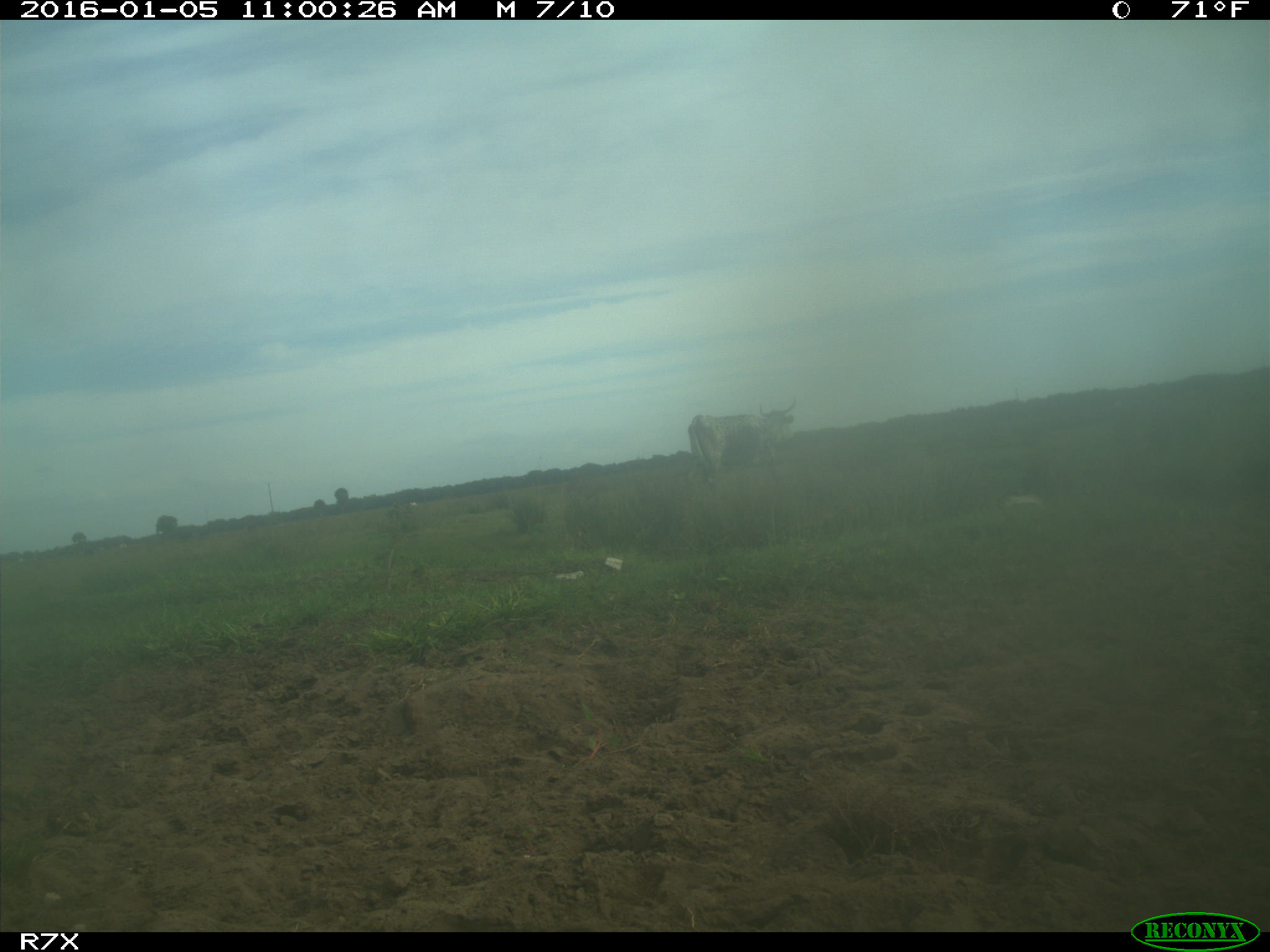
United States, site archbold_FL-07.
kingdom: Animalia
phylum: Chordata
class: Mammalia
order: Artiodactyla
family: Bovidae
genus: Bos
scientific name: Bos taurus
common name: domestic cow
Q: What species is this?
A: Bos taurus (domestic cow).